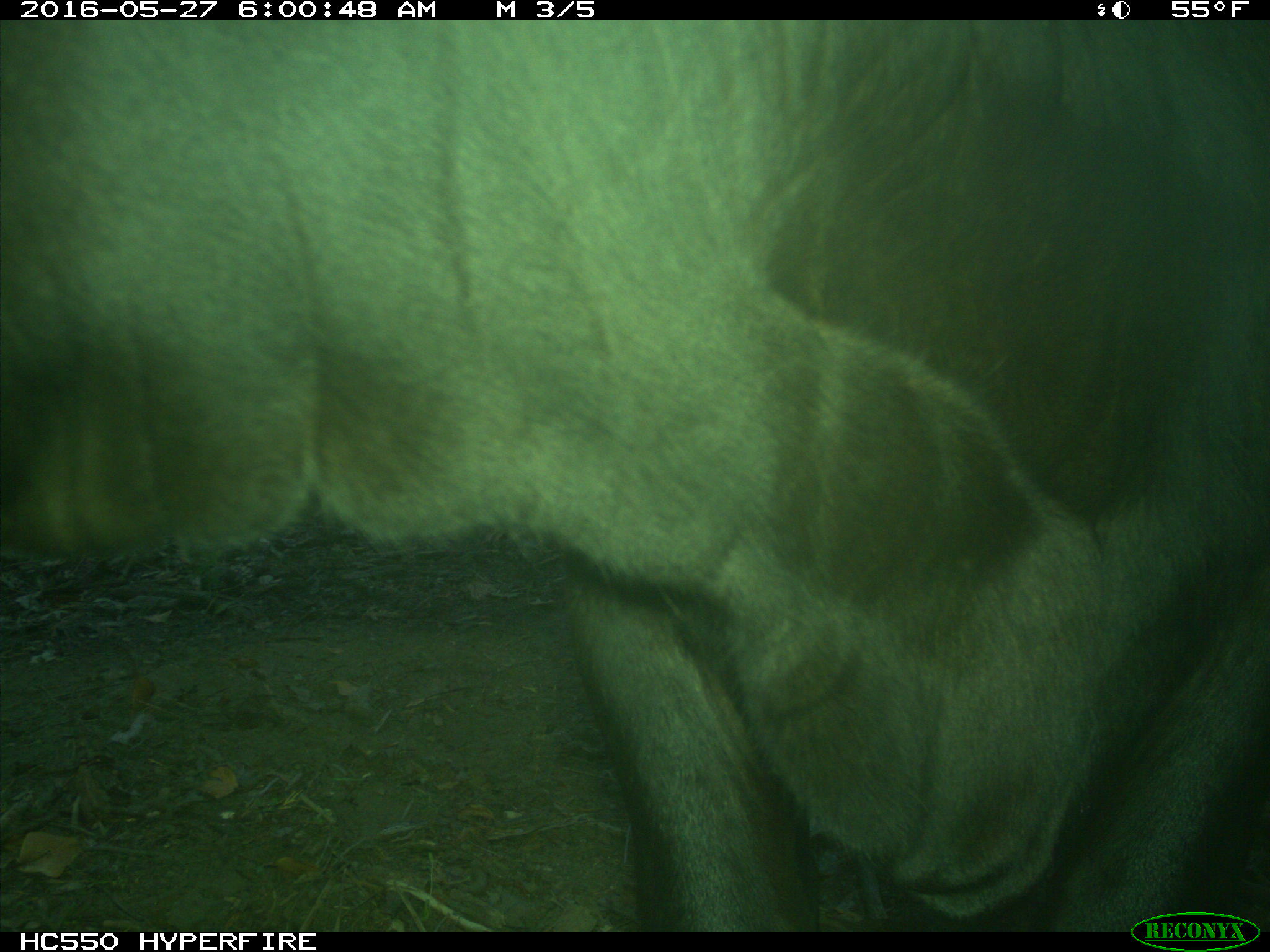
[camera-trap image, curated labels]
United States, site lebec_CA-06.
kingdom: Animalia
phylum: Chordata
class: Mammalia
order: Artiodactyla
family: Bovidae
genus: Bos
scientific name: Bos taurus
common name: domestic cow